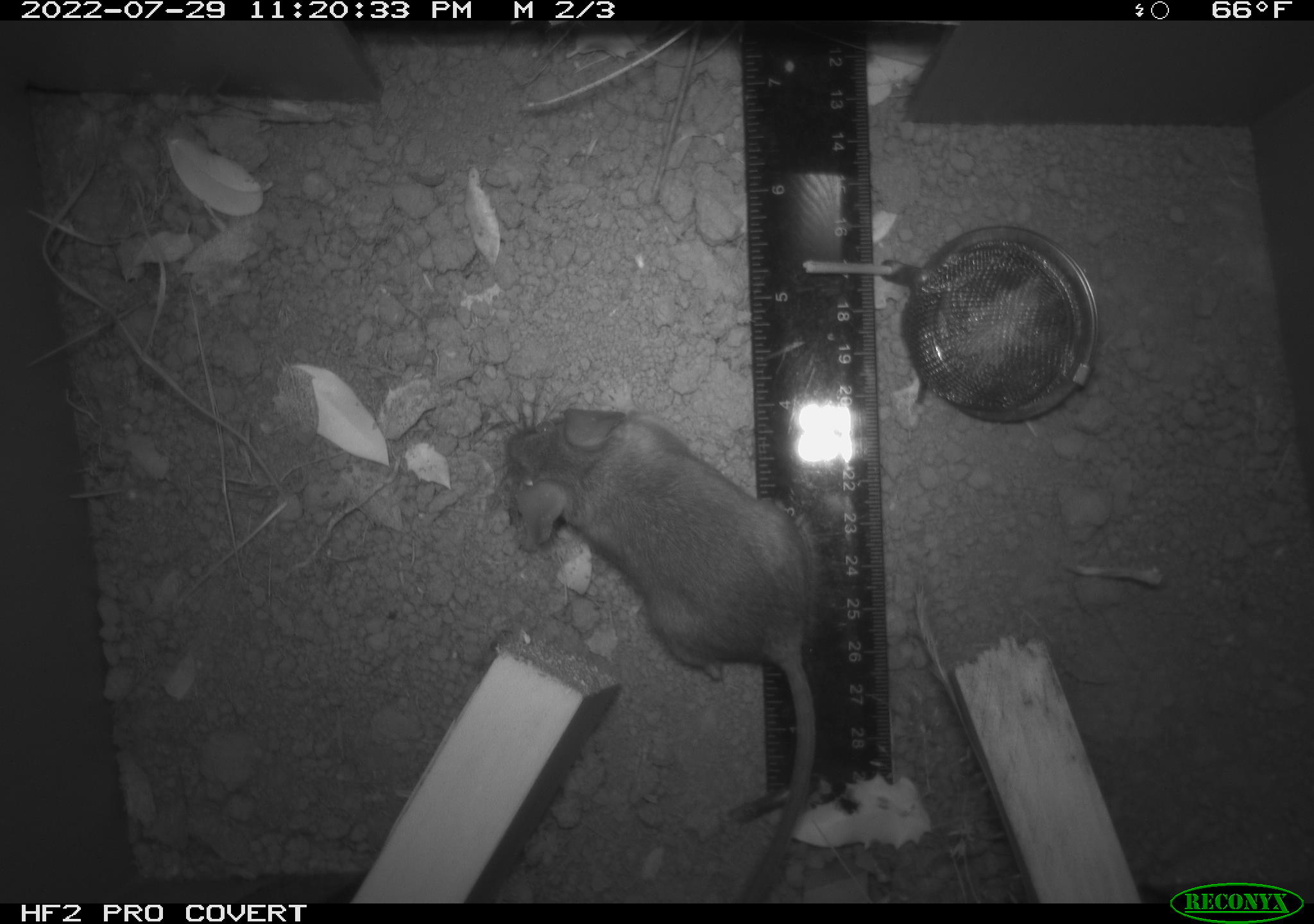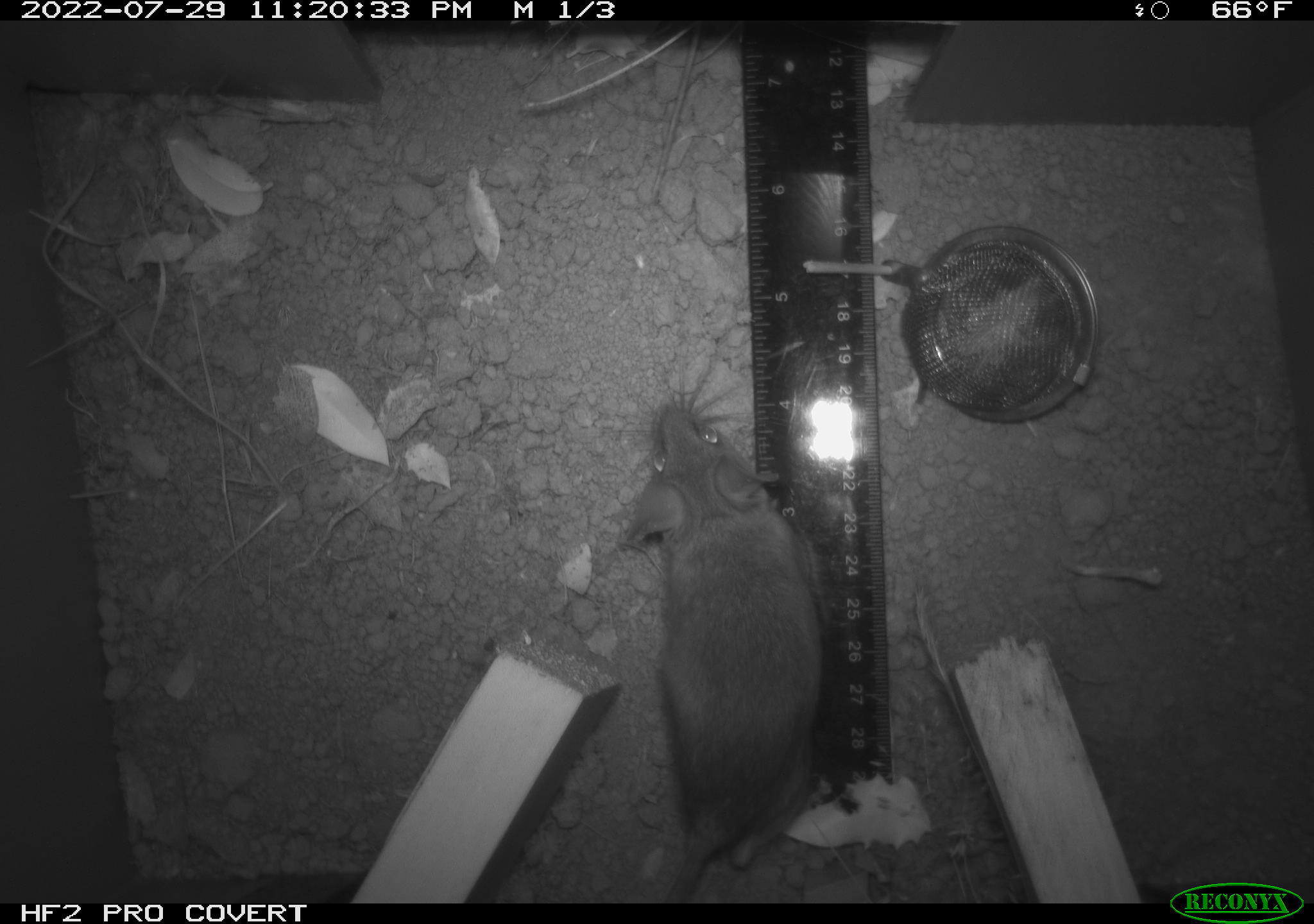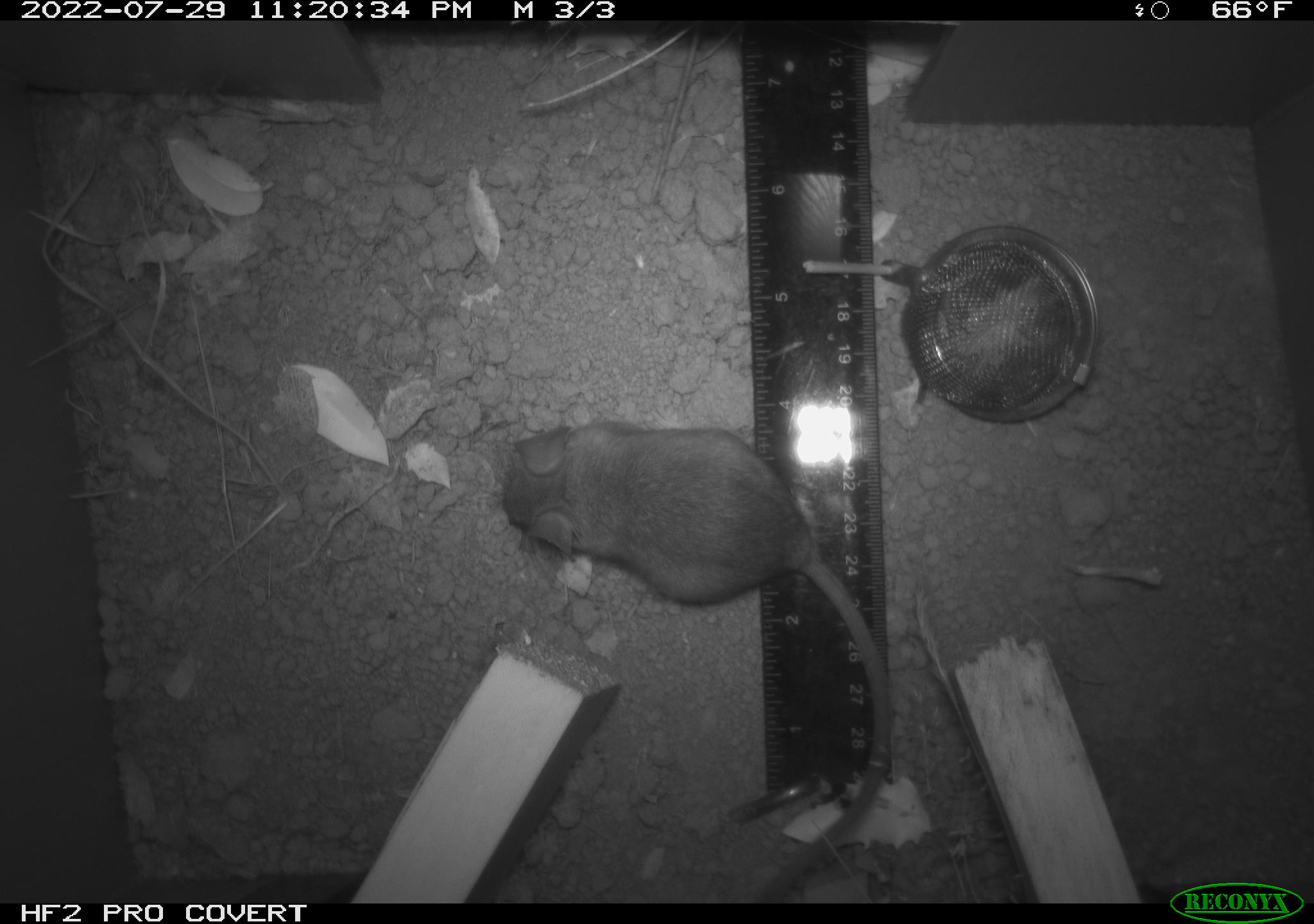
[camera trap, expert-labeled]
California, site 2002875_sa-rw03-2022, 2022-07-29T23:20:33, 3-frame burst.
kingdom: Animalia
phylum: Chordata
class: Mammalia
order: Rodentia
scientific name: Rodentia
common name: mouse species